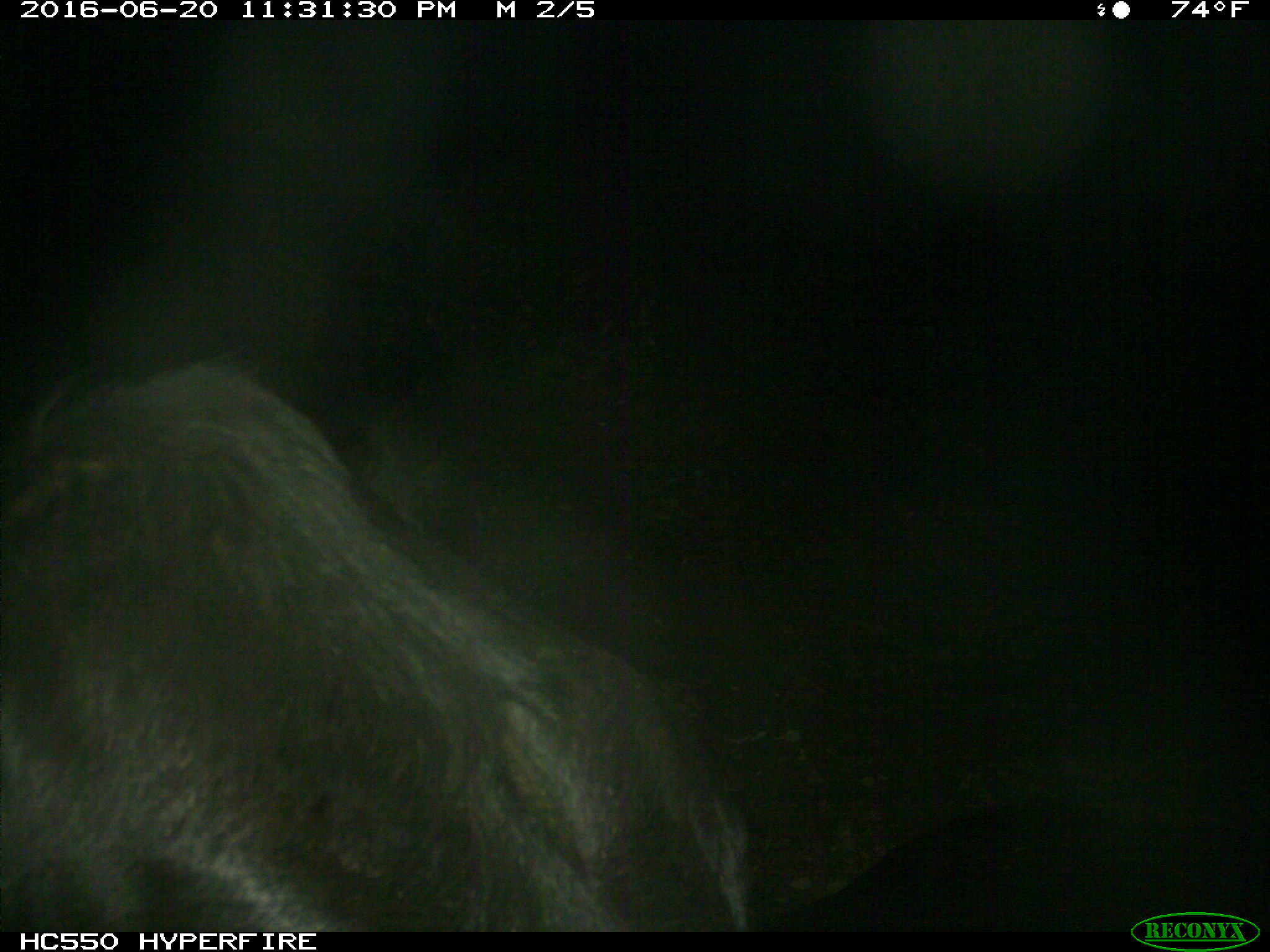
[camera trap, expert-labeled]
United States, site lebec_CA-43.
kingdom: Animalia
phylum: Chordata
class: Mammalia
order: Artiodactyla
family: Bovidae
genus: Bos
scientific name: Bos taurus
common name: domestic cow